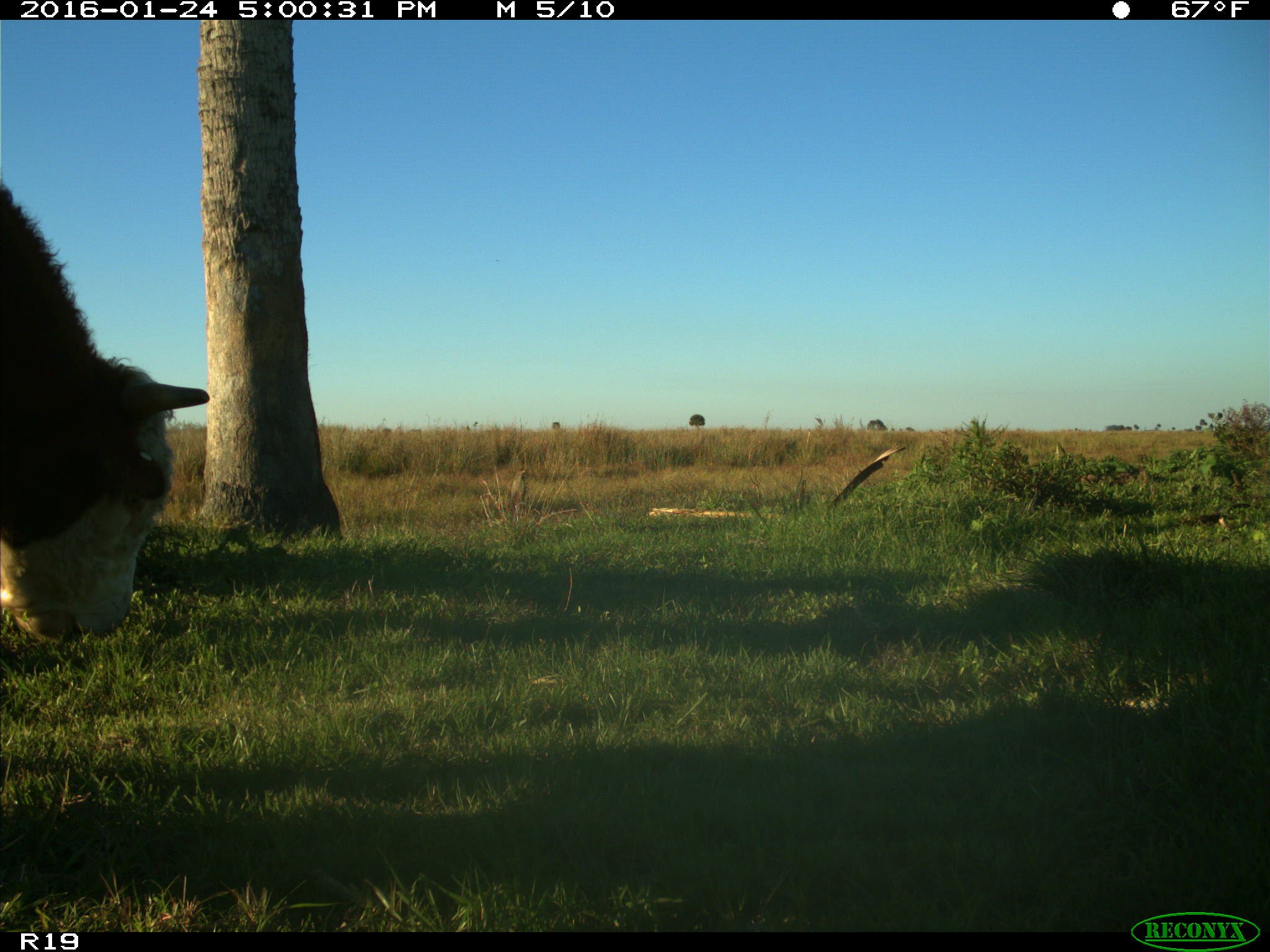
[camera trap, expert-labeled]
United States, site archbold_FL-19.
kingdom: Animalia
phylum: Chordata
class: Mammalia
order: Artiodactyla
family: Bovidae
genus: Bos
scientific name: Bos taurus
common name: domestic cow